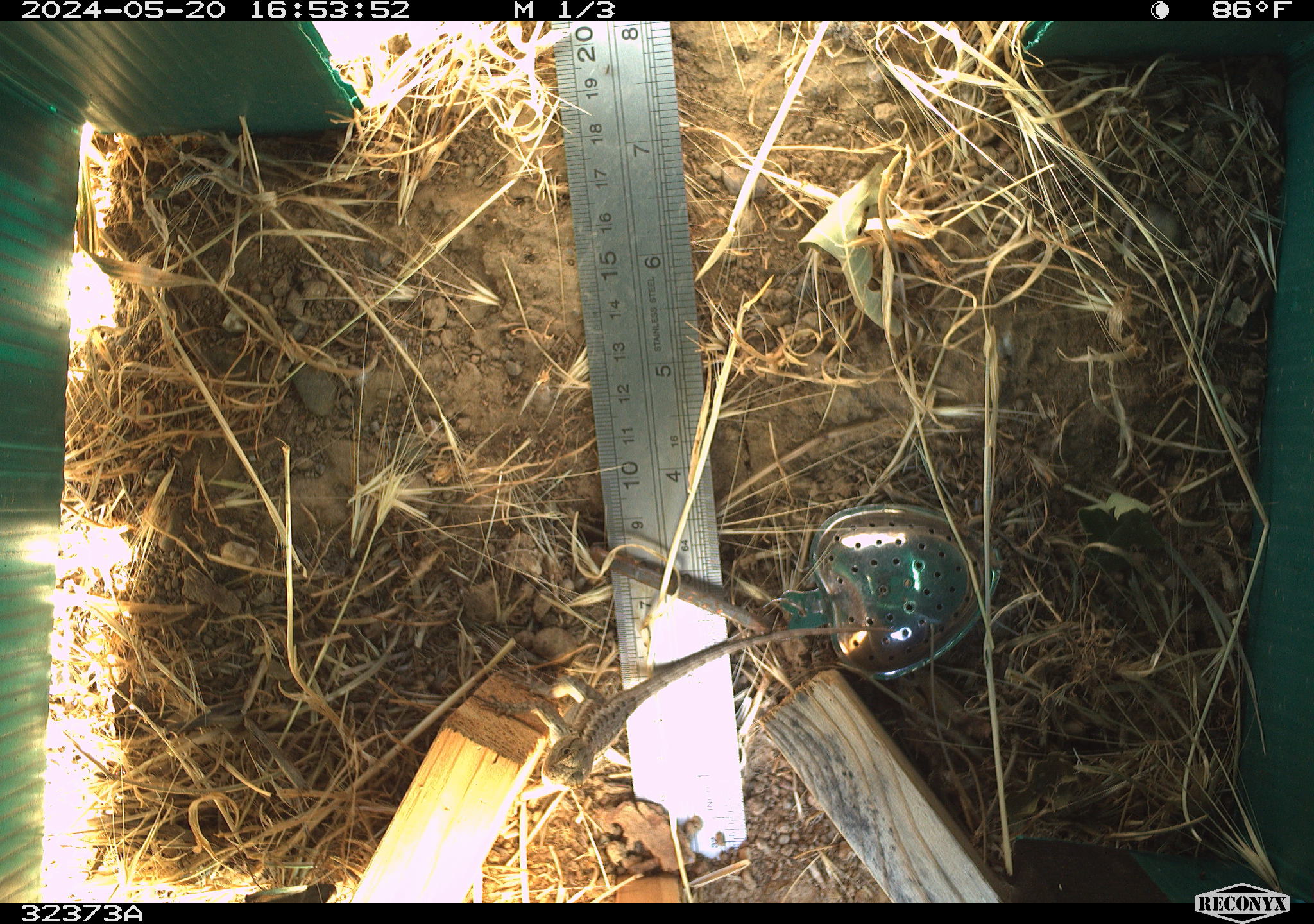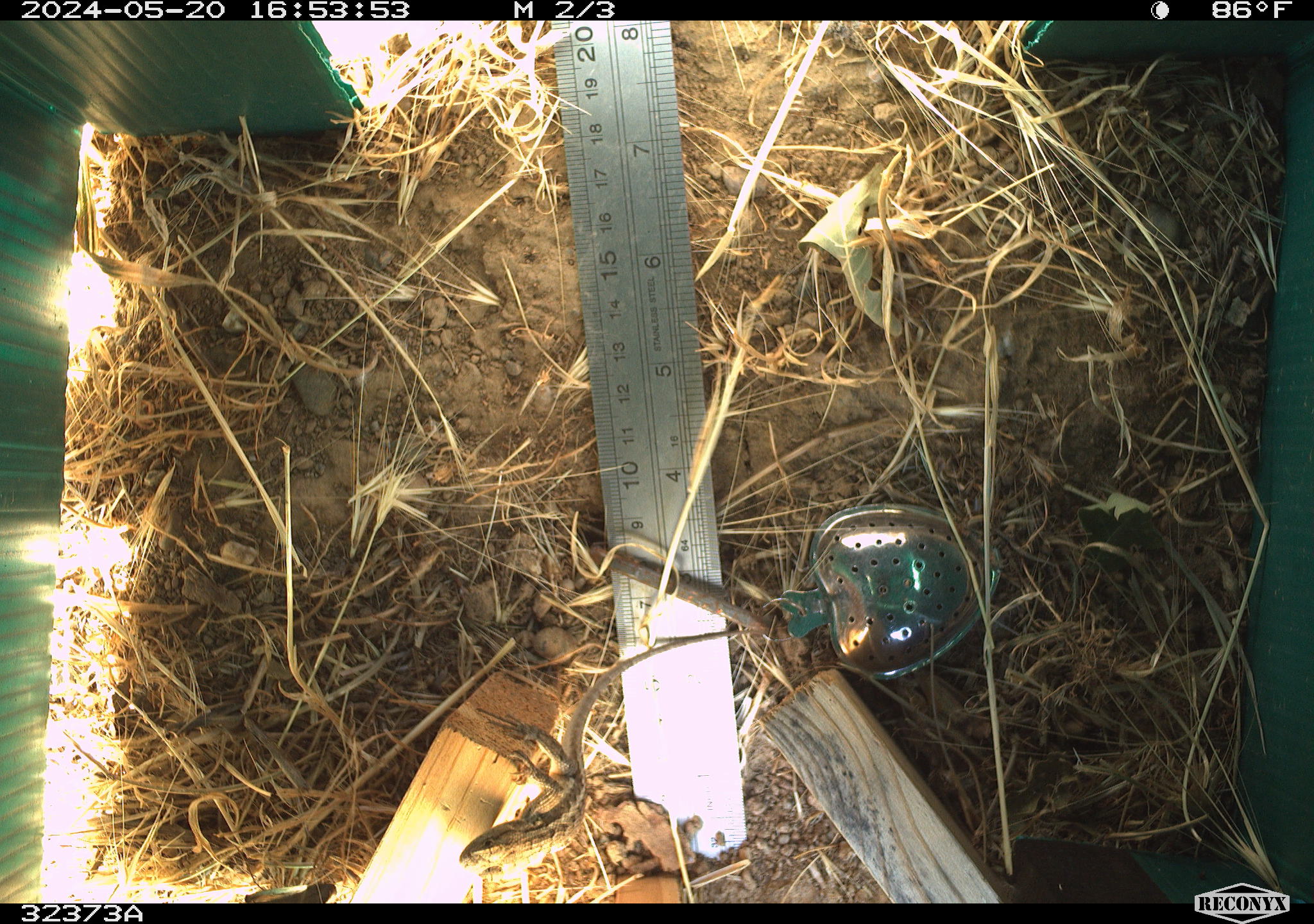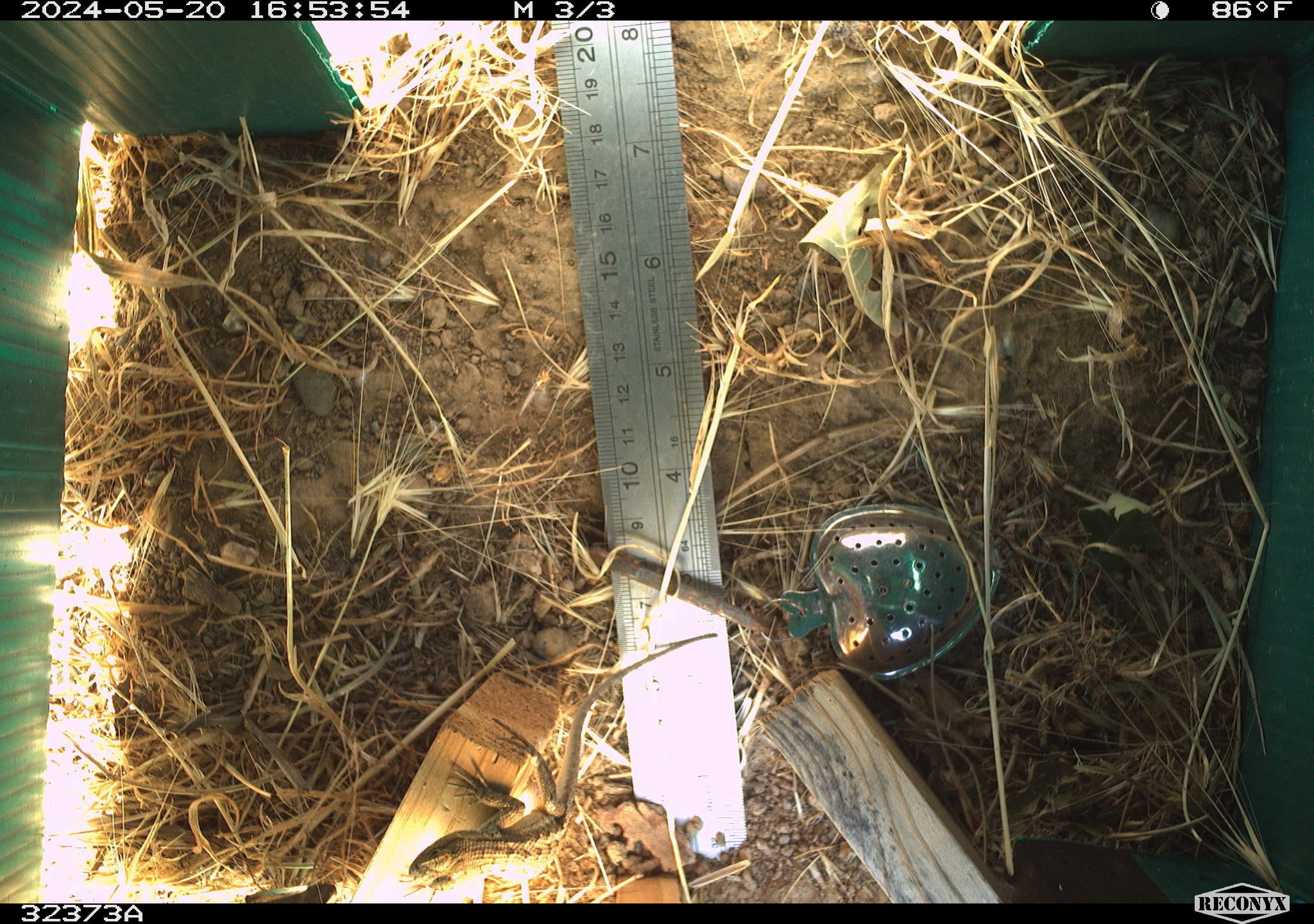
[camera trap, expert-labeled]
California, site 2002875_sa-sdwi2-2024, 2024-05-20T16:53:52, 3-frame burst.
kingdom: Animalia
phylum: Chordata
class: Reptilia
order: Squamata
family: Phrynosomatidae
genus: Sceloporus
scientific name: Sceloporus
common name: spiny lizards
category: sceloporus species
Sceloporus species (spiny lizards) (Sceloporus).